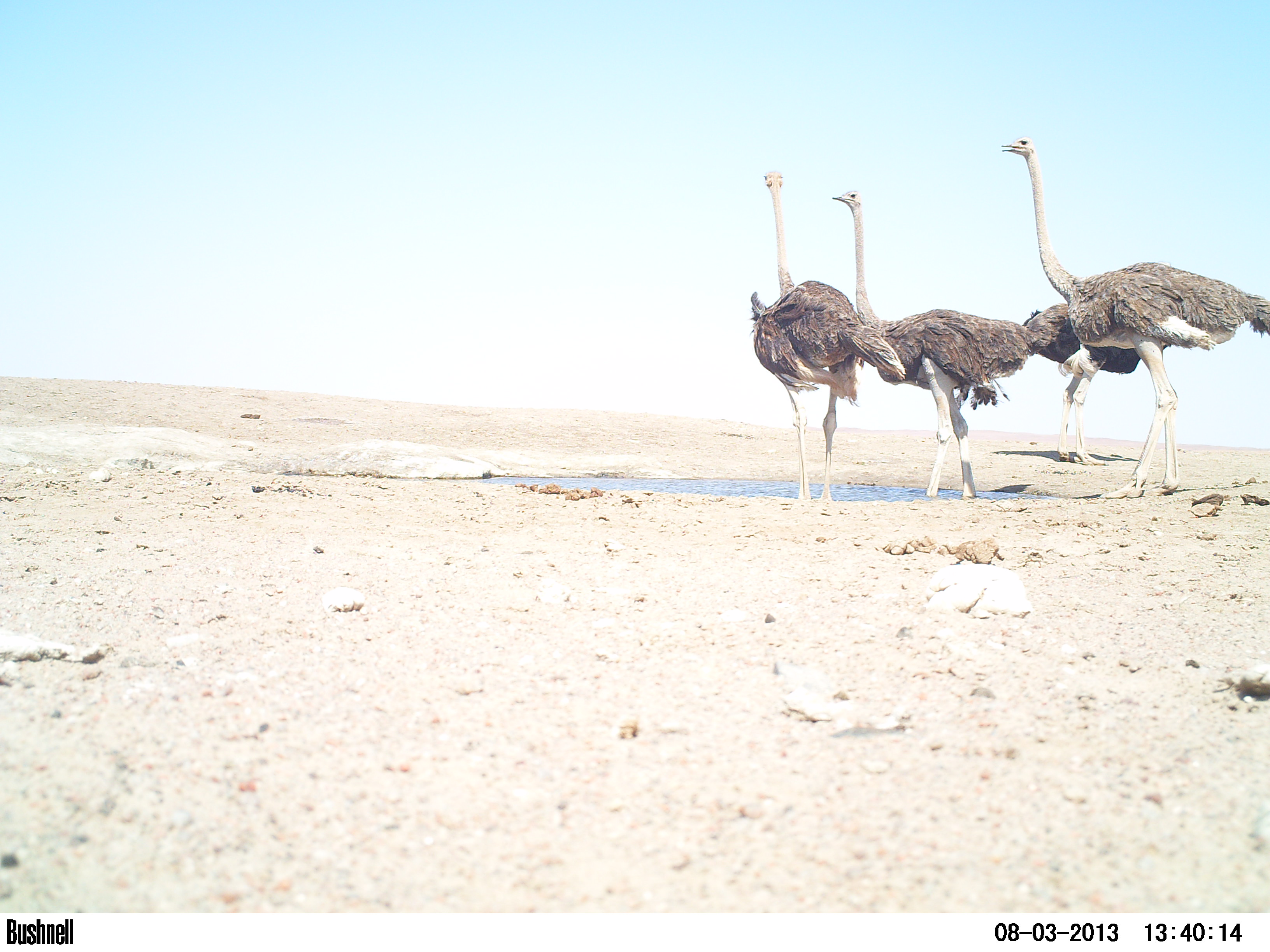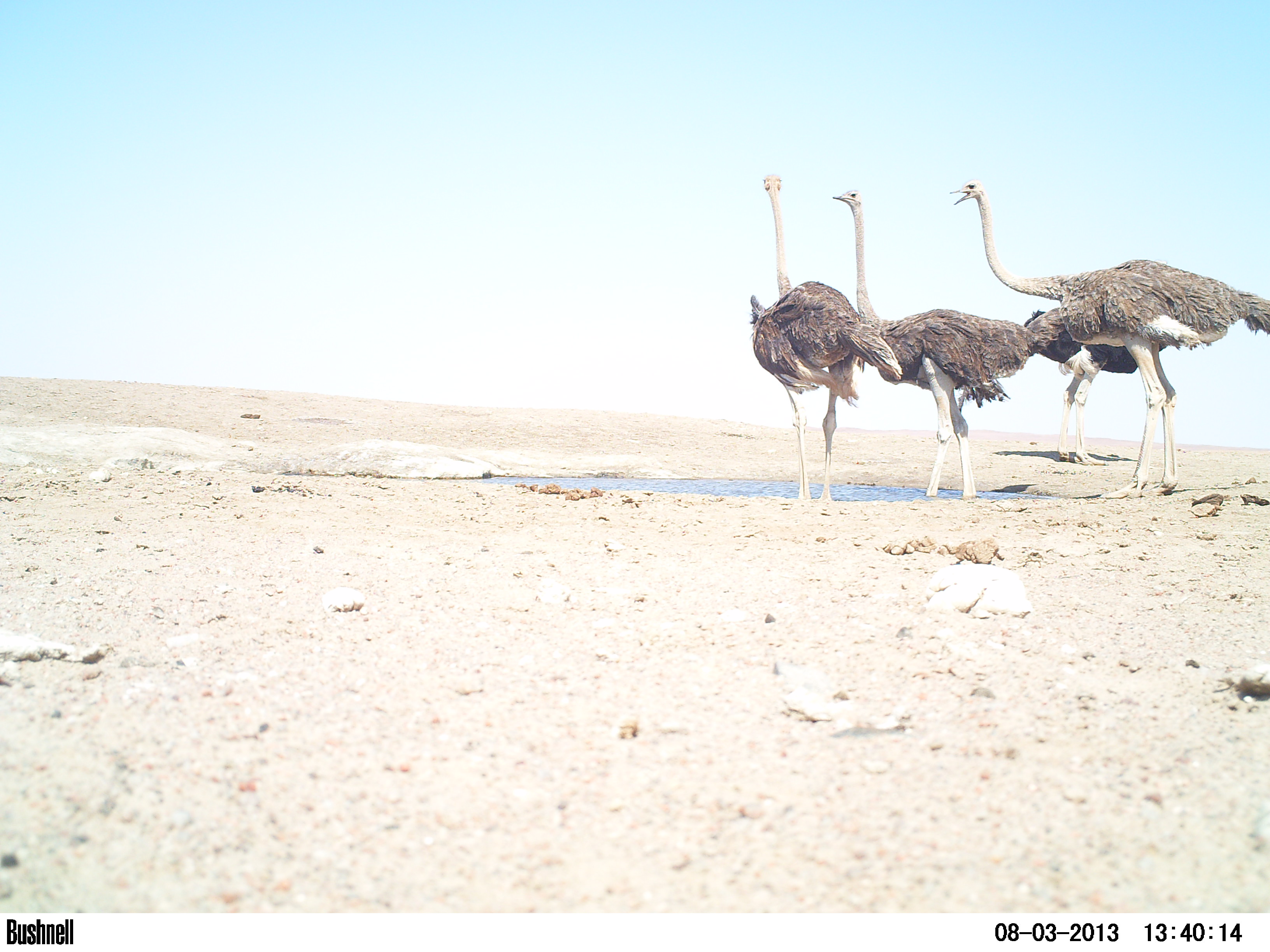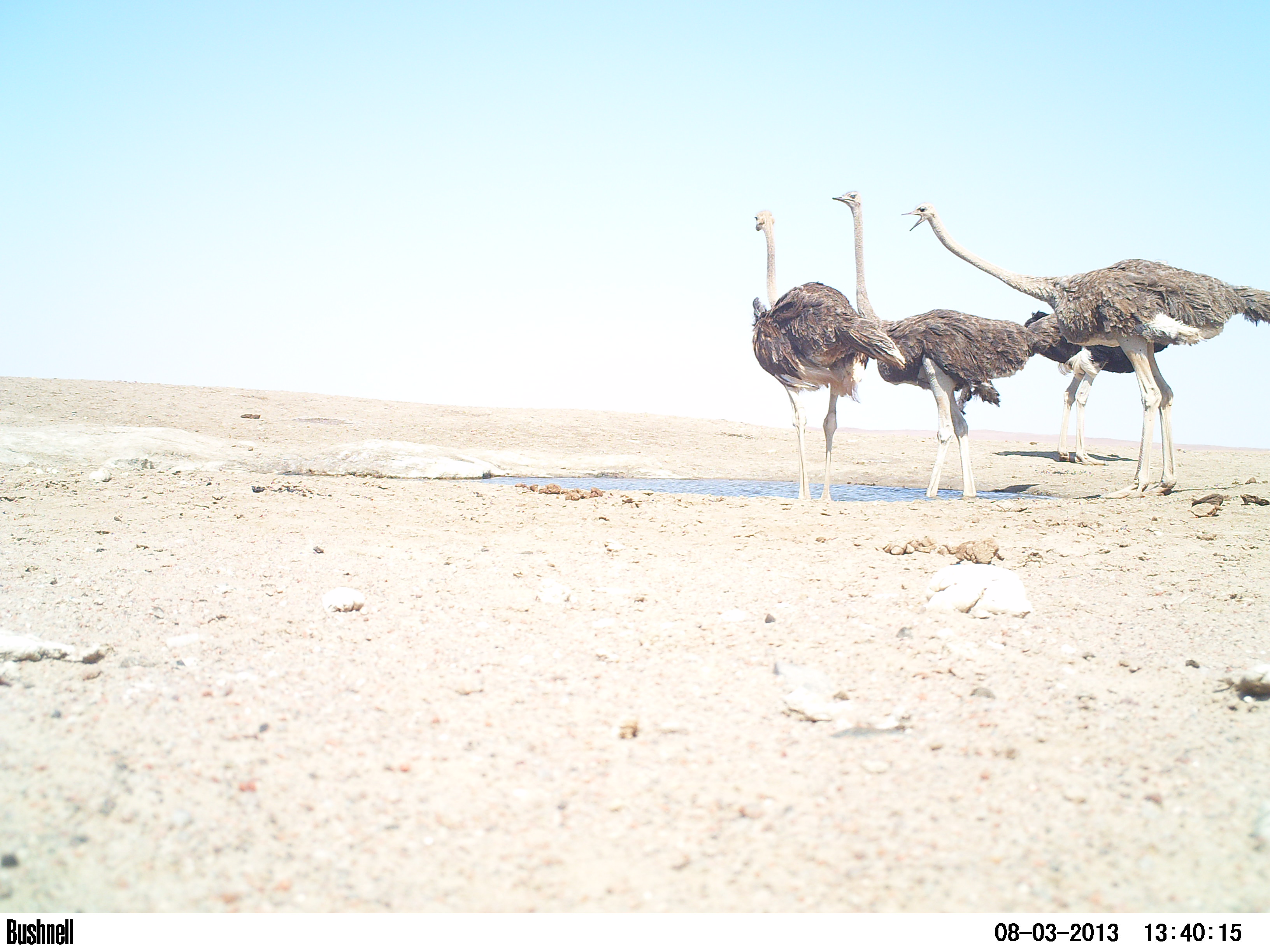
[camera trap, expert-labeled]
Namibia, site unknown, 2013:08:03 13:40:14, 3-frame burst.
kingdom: Animalia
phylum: Chordata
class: Aves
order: Struthioniformes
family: Struthionidae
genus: Struthio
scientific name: Struthio camelus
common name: common ostrich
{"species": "Struthio camelus (common ostrich)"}